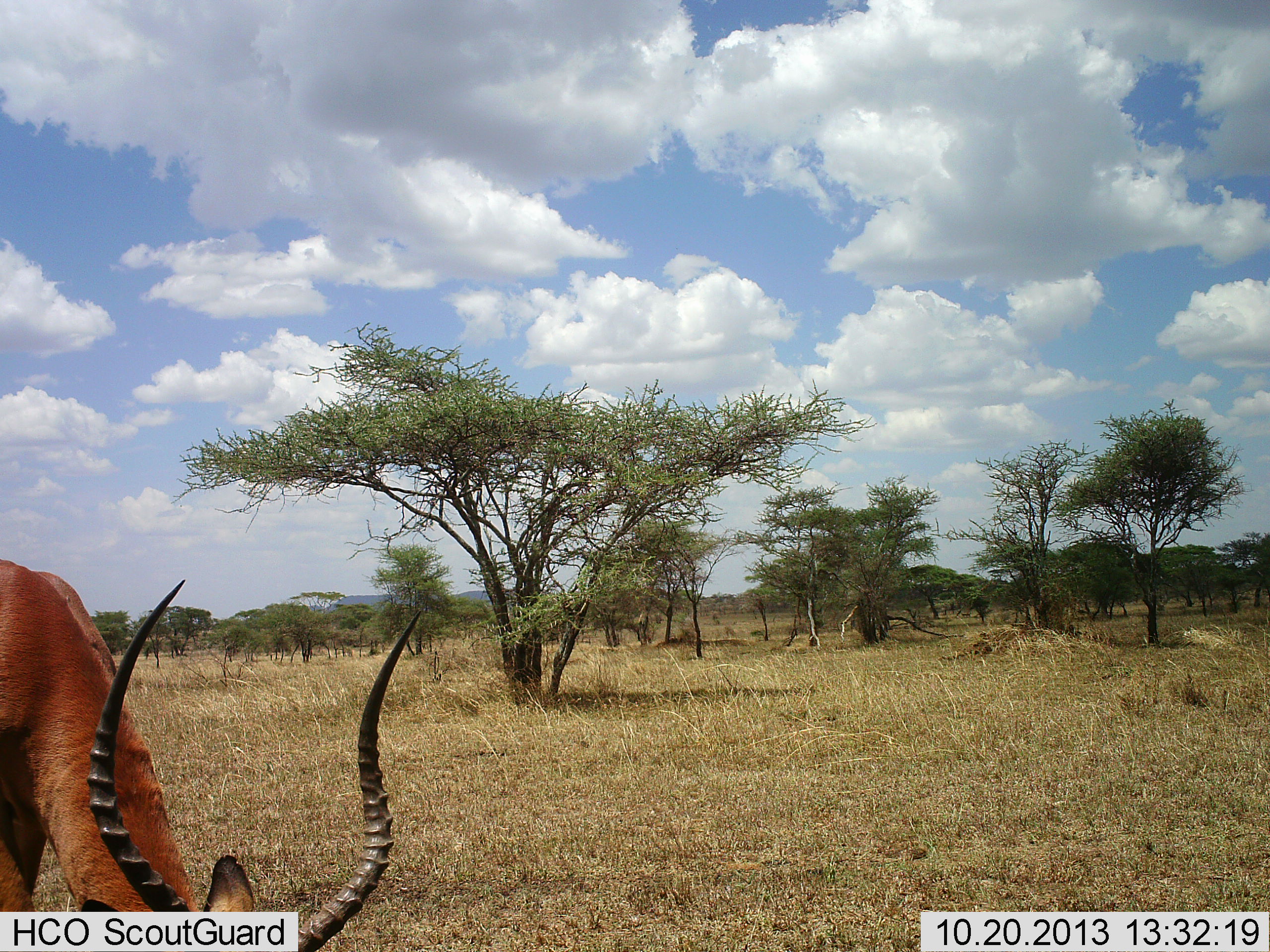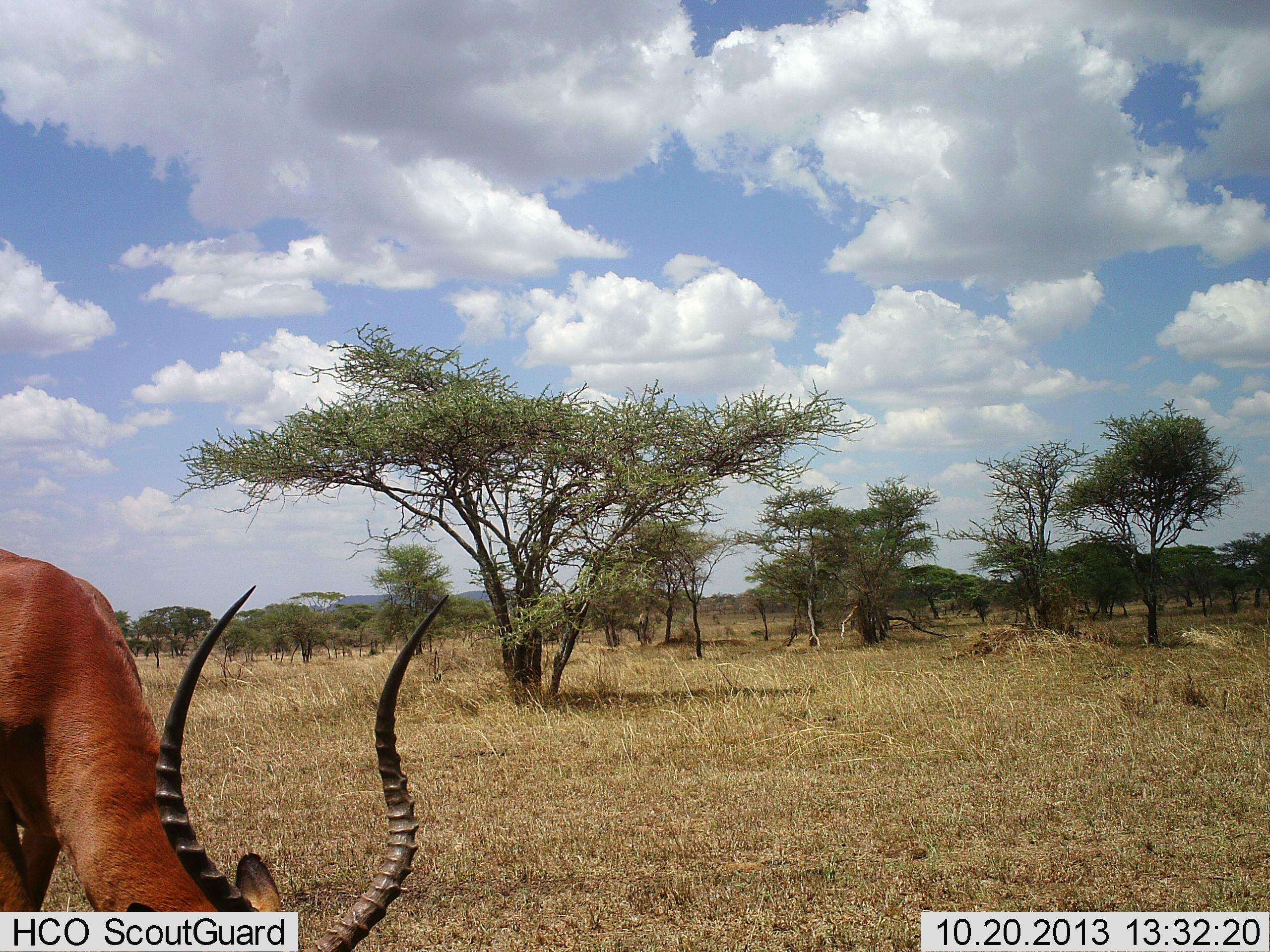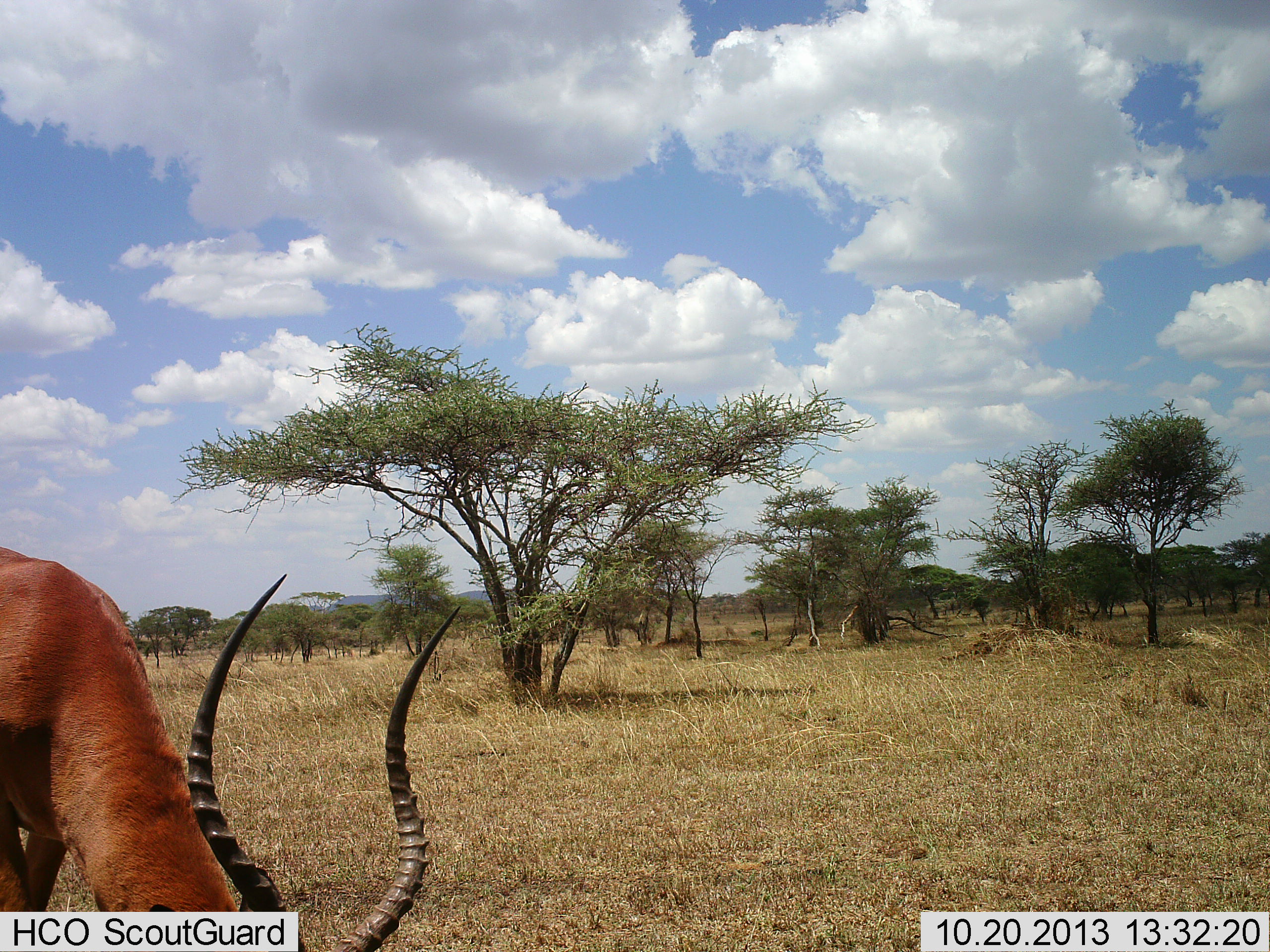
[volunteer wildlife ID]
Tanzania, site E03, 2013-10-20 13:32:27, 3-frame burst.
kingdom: Animalia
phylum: Chordata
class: Mammalia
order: Artiodactyla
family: Bovidae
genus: Aepyceros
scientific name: Aepyceros melampus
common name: impala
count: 1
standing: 0%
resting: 0%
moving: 0%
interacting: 0%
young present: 0%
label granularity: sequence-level